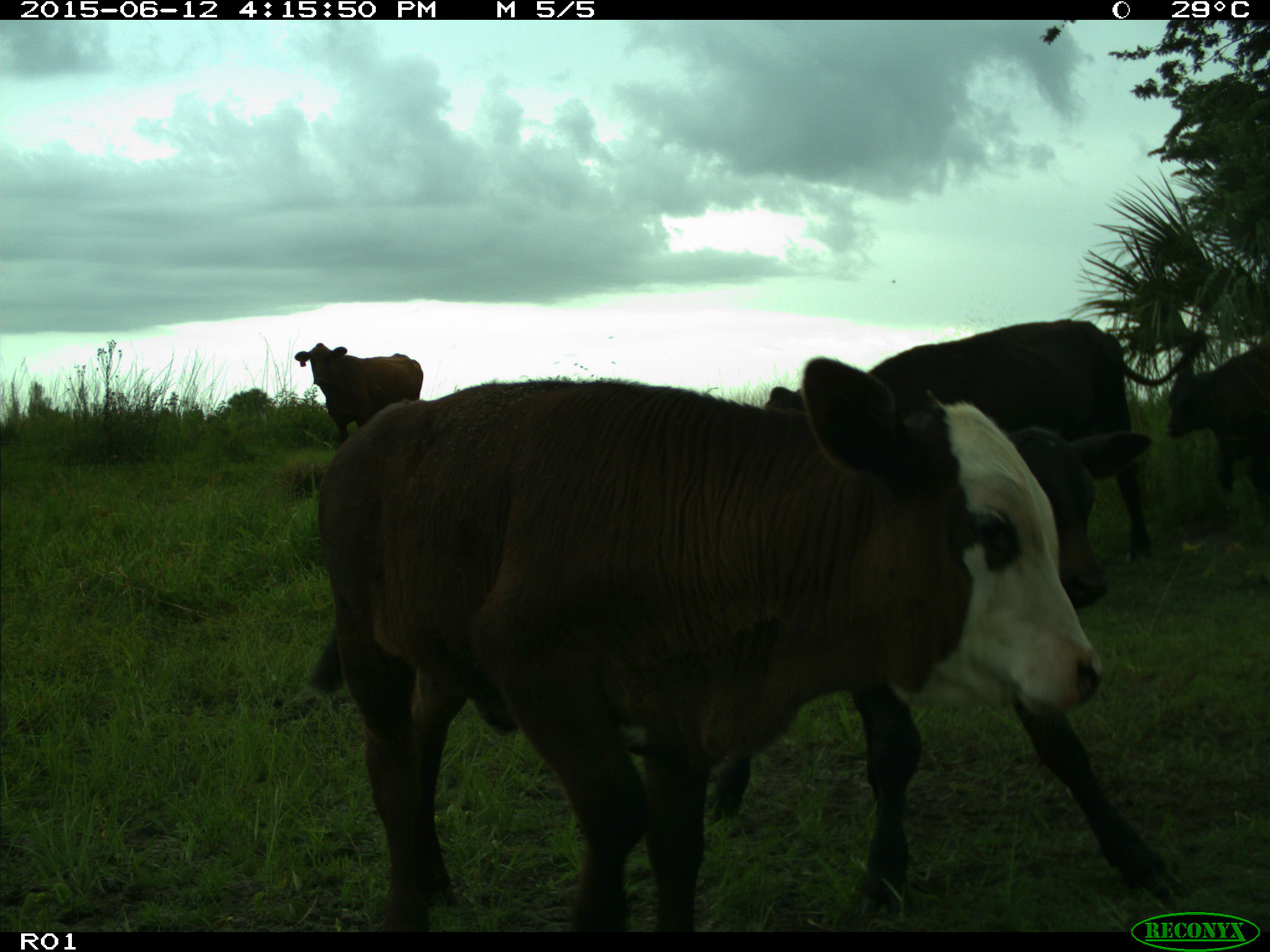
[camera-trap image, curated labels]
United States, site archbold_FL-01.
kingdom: Animalia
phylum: Chordata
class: Mammalia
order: Artiodactyla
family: Bovidae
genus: Bos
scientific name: Bos taurus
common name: domestic cow